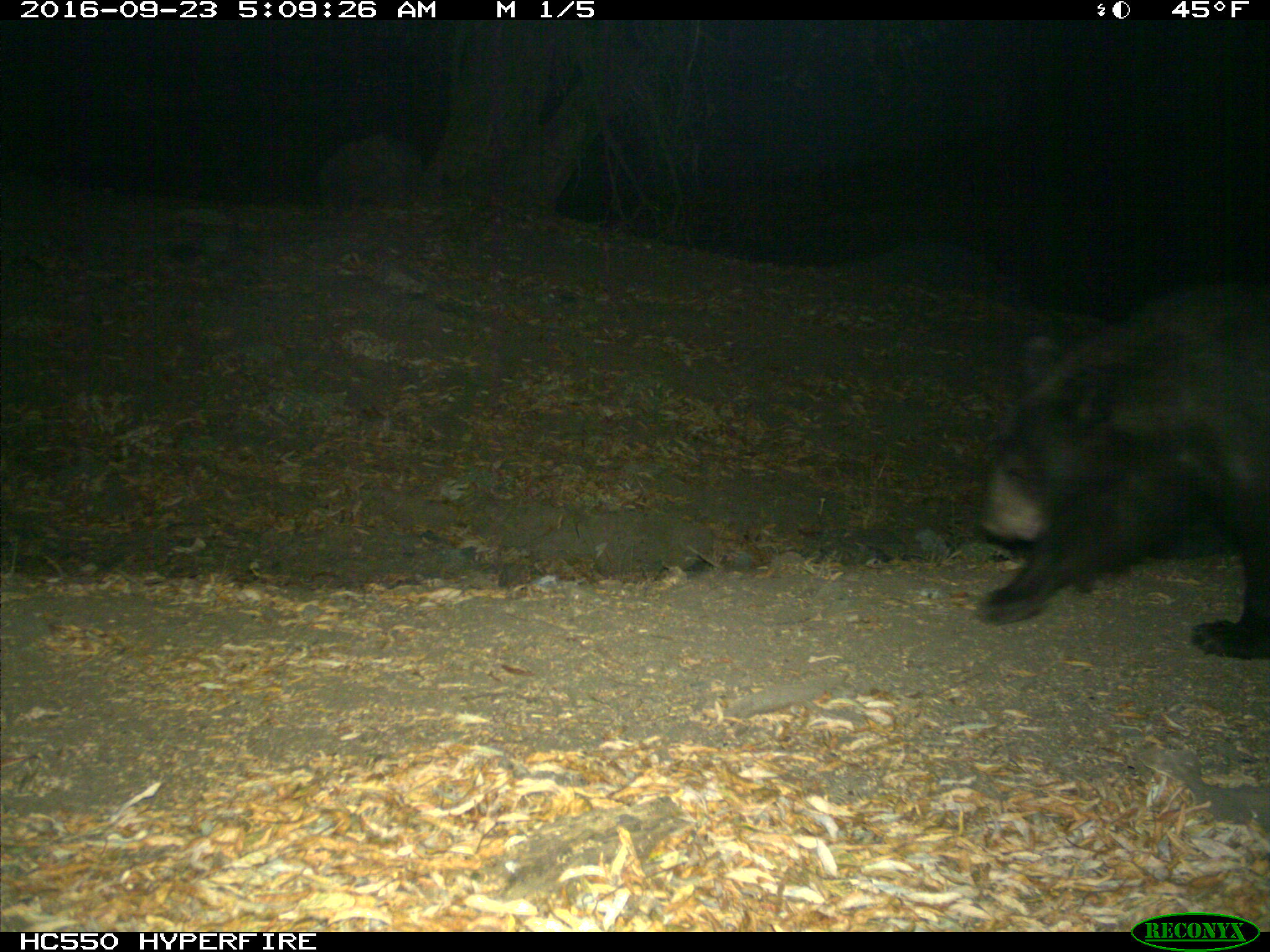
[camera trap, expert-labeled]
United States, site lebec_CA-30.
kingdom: Animalia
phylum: Chordata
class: Mammalia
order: Carnivora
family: Ursidae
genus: Ursus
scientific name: Ursus americanus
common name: american black bear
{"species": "Ursus americanus (american black bear)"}